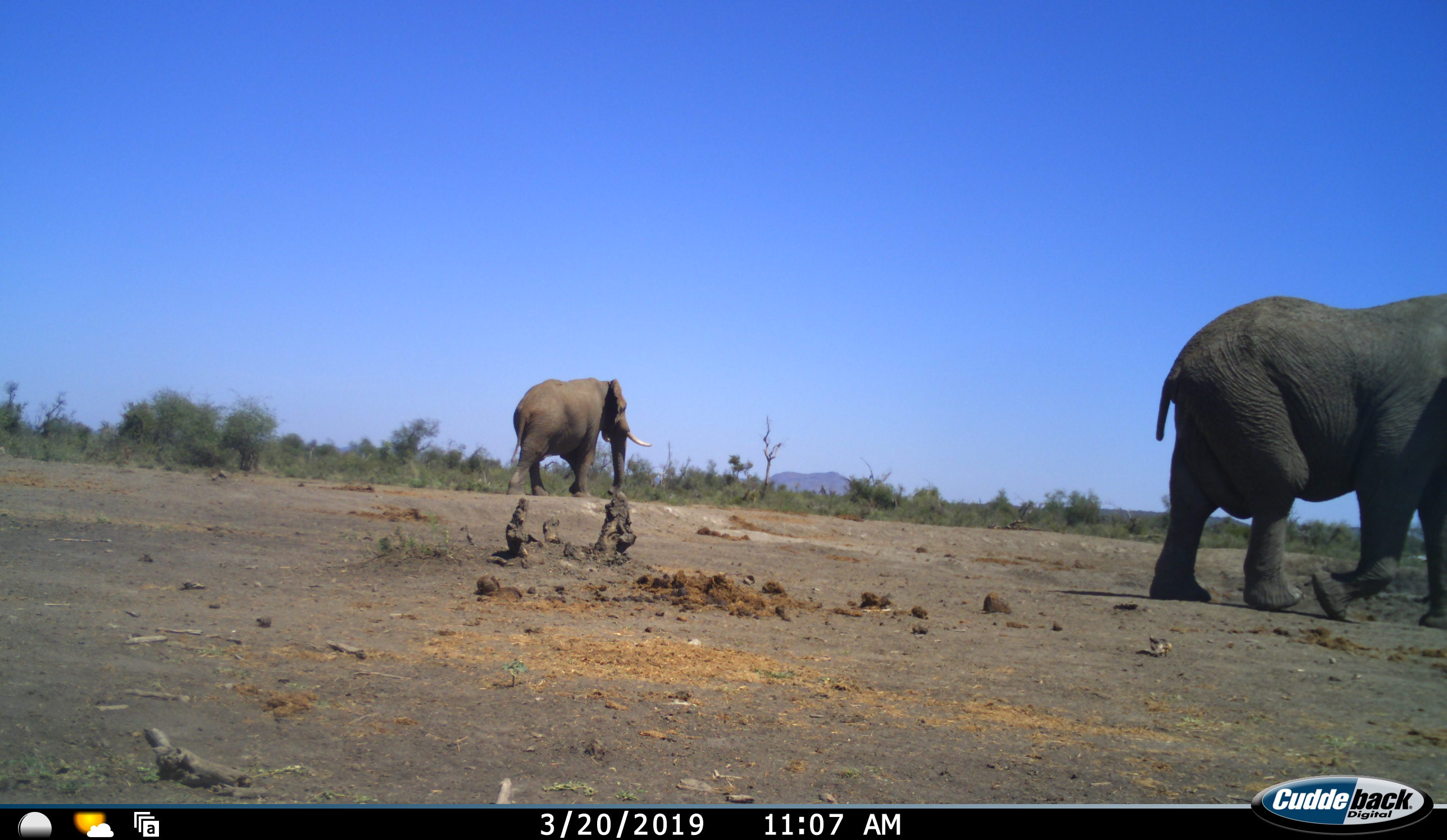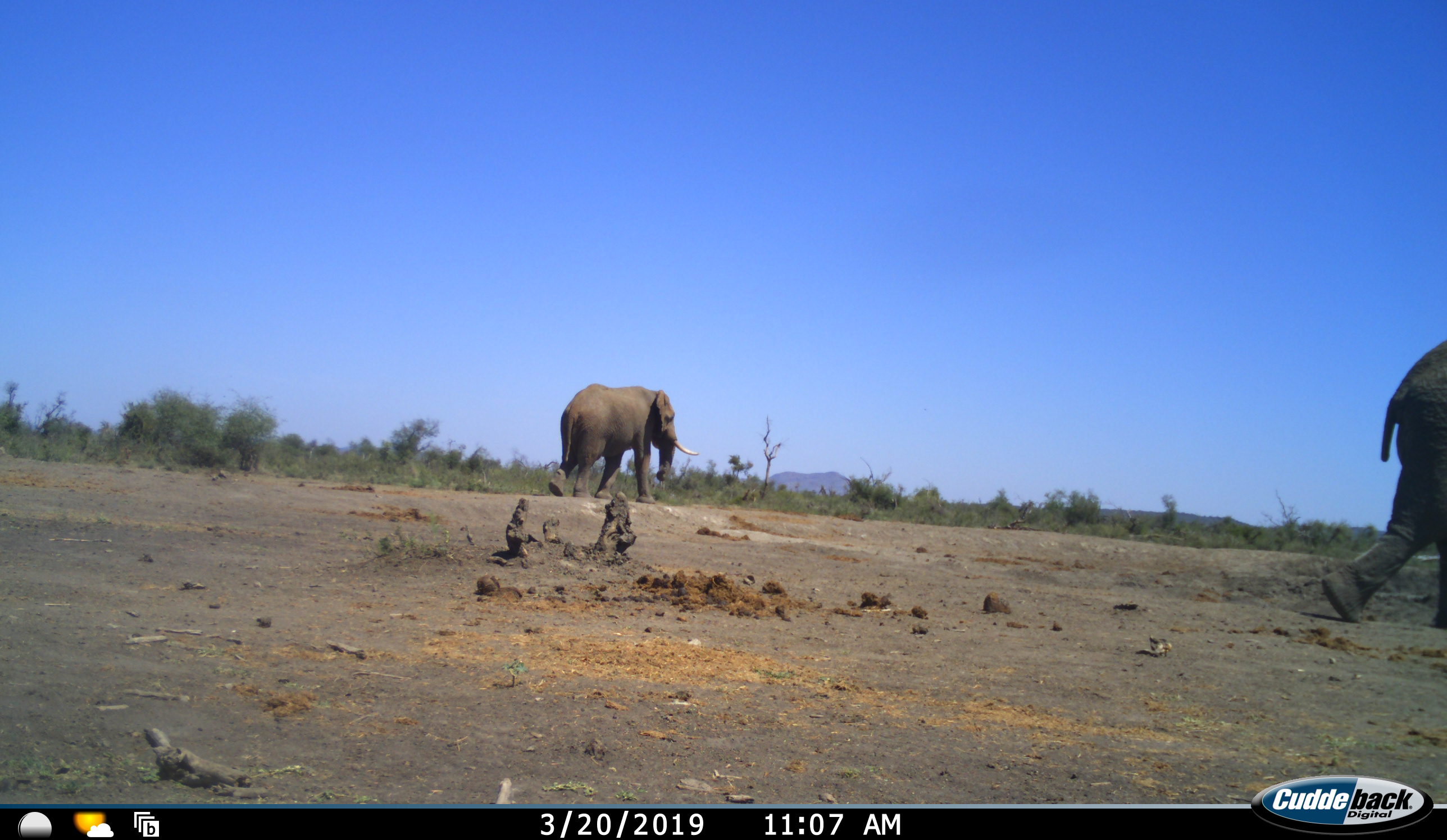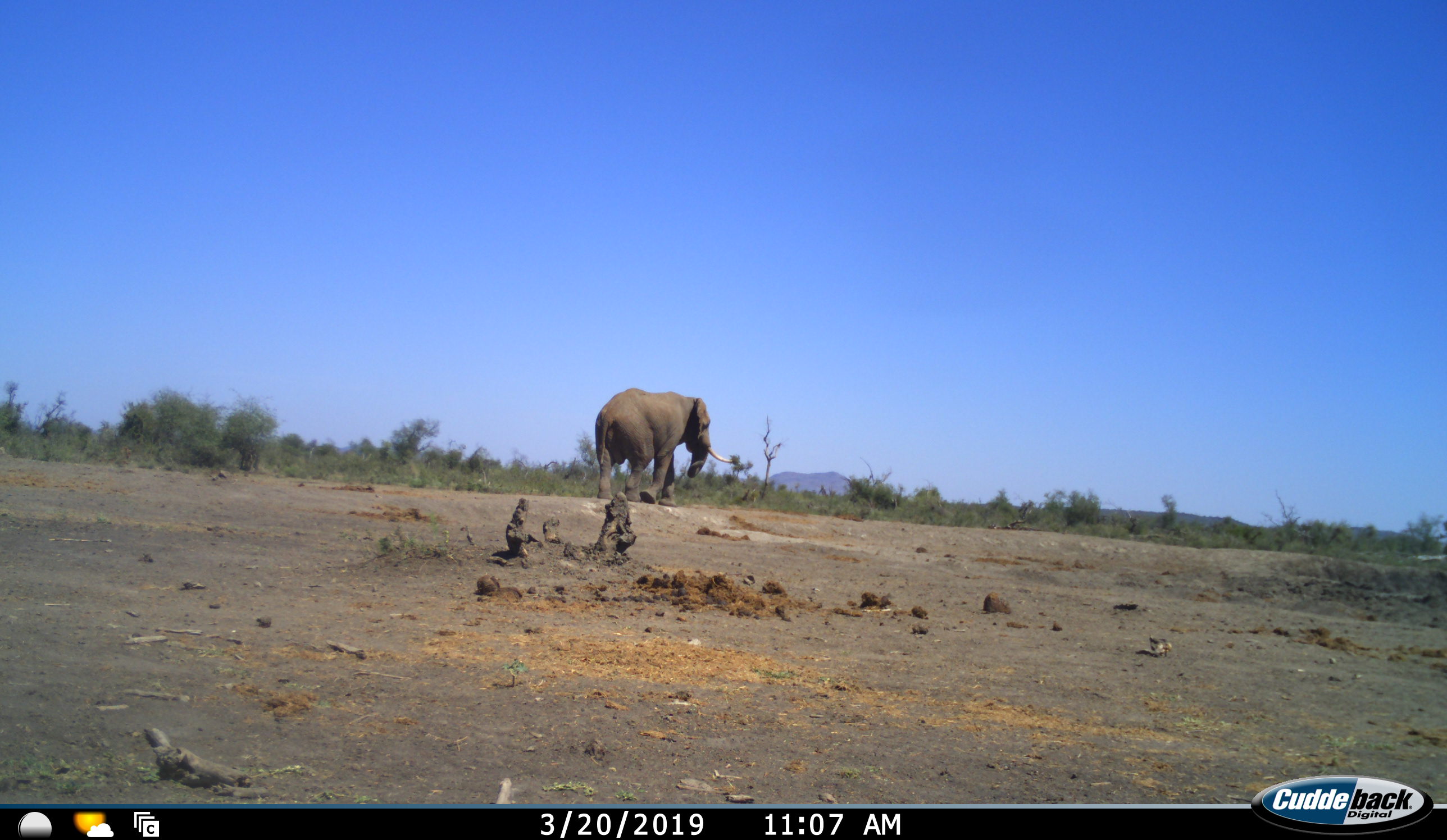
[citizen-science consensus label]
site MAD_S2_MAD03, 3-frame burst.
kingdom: Animalia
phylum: Chordata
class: Mammalia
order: Proboscidea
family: Elephantidae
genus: Loxodonta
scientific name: Loxodonta africana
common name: african bush elephant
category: elephant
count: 2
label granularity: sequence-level